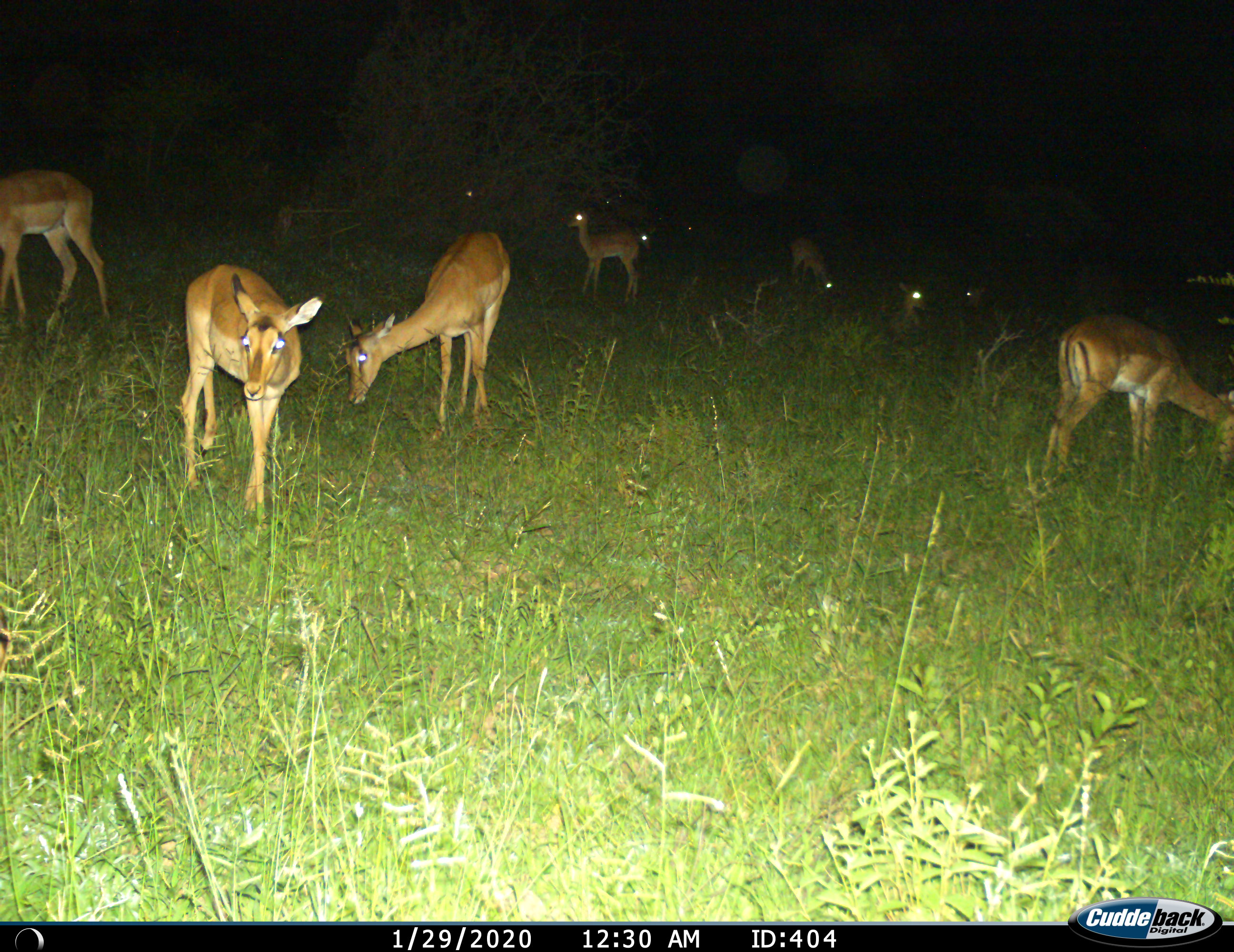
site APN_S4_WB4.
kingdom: Animalia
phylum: Chordata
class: Mammalia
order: Artiodactyla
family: Bovidae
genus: Aepyceros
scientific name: Aepyceros melampus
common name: impala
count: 11-50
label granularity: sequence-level